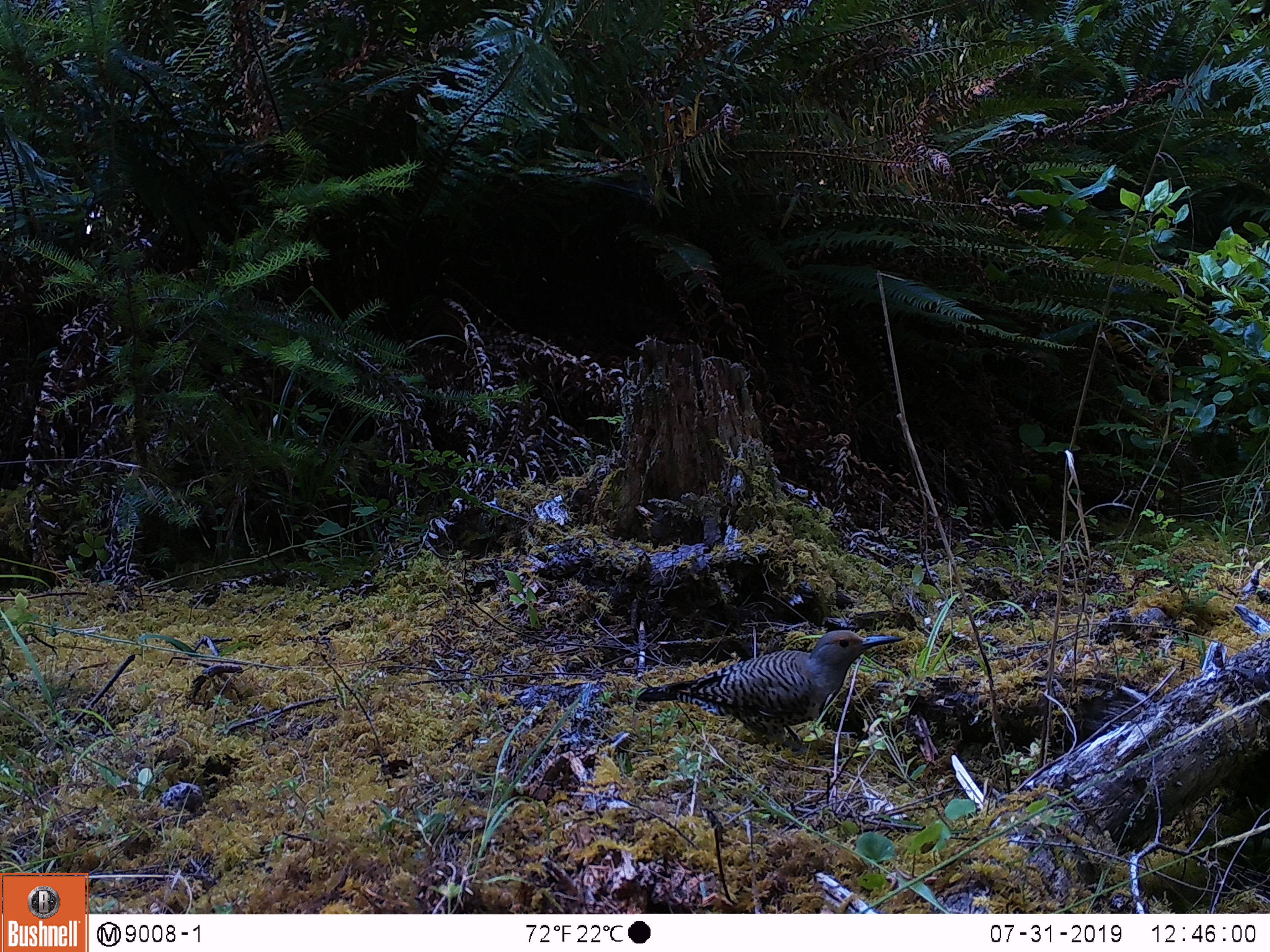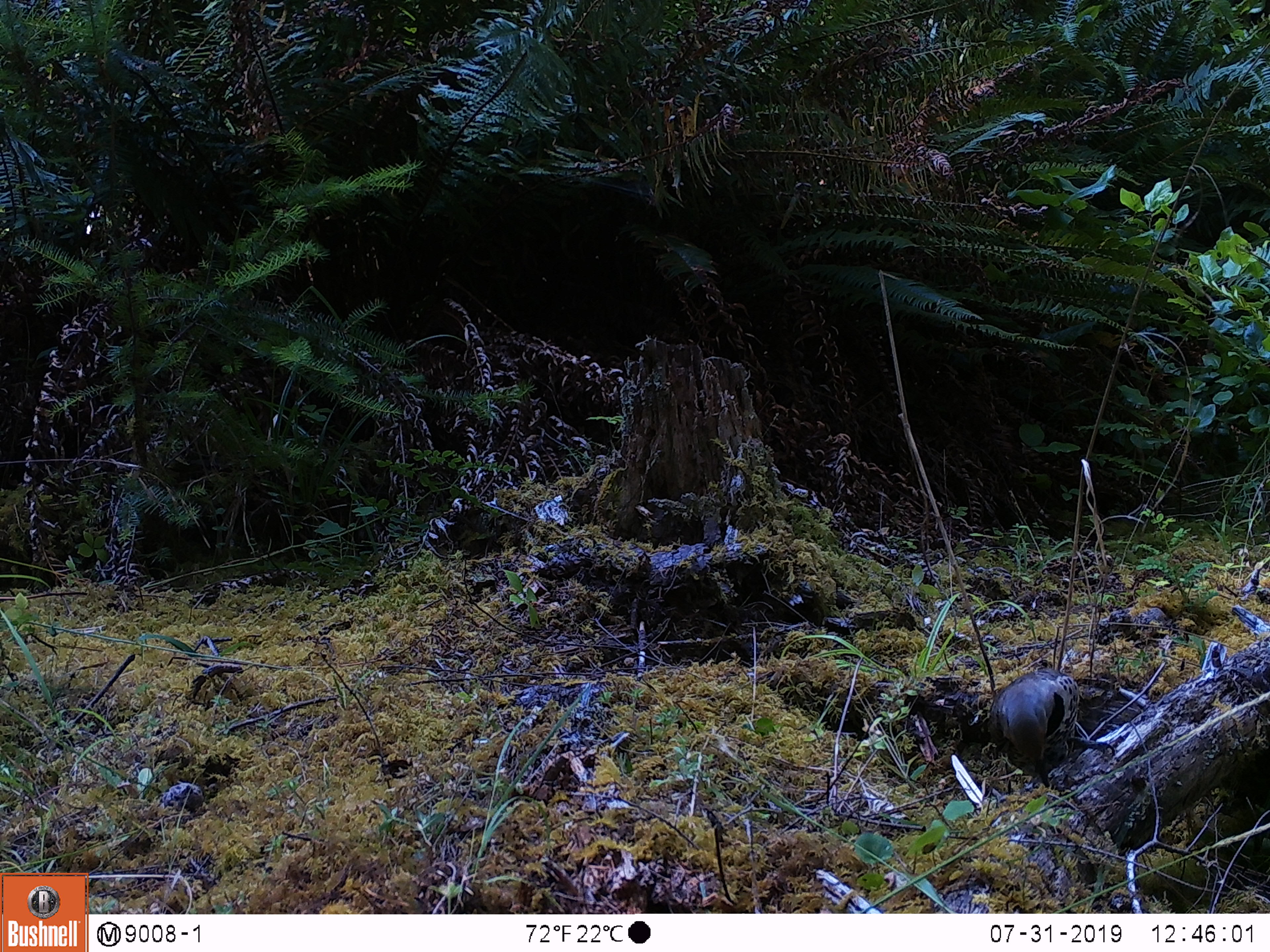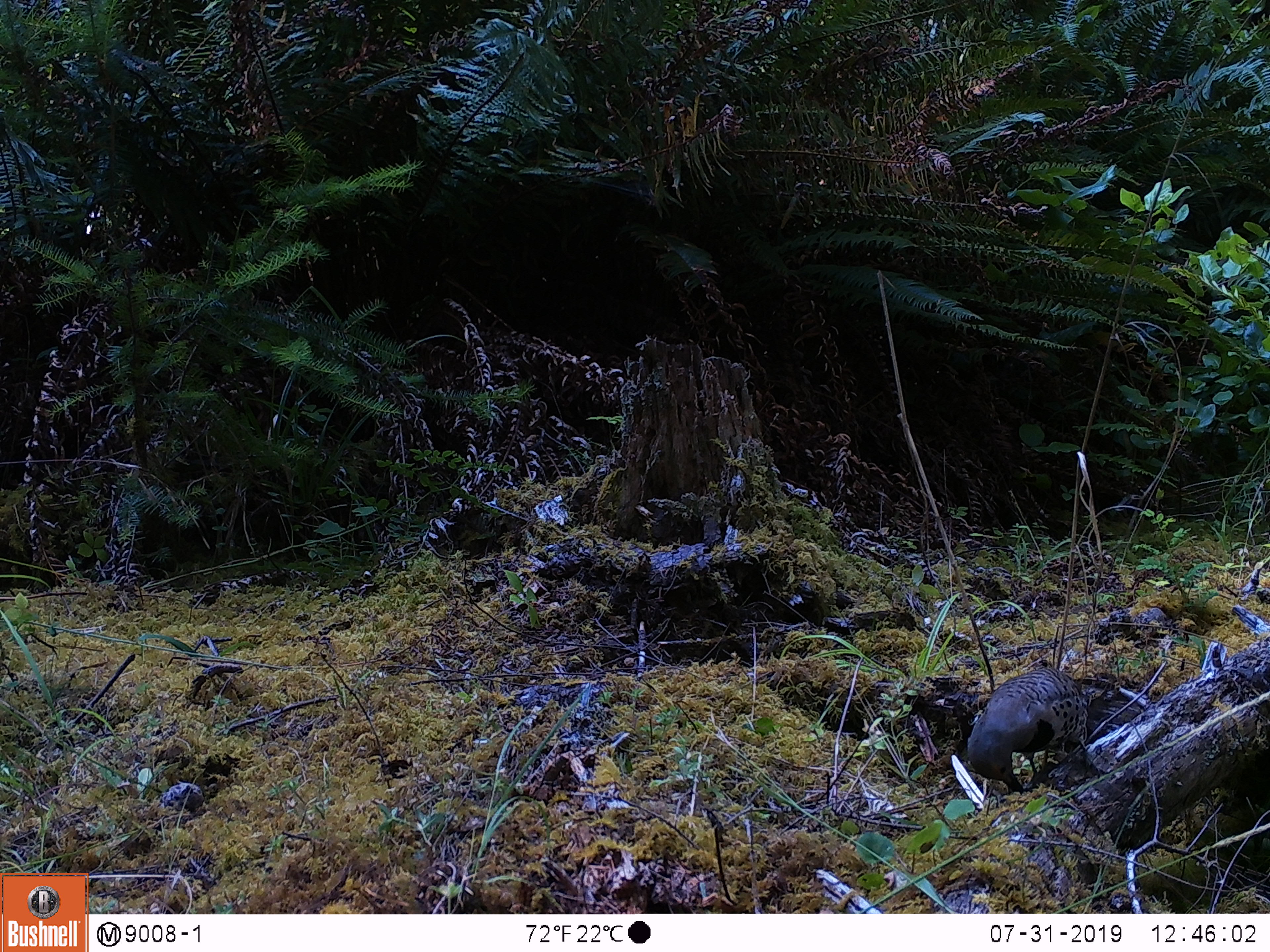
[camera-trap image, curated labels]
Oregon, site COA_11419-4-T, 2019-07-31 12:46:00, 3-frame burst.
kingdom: Animalia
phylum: Chordata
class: Aves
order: Piciformes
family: Picidae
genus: Colaptes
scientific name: Colaptes auratus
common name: northern flicker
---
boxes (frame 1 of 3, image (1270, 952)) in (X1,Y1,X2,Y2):
northern flicker: (636,629,909,730)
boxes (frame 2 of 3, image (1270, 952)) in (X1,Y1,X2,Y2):
northern flicker: (988,668,1112,769)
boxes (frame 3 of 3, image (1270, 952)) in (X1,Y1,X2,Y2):
northern flicker: (966,666,1095,790)